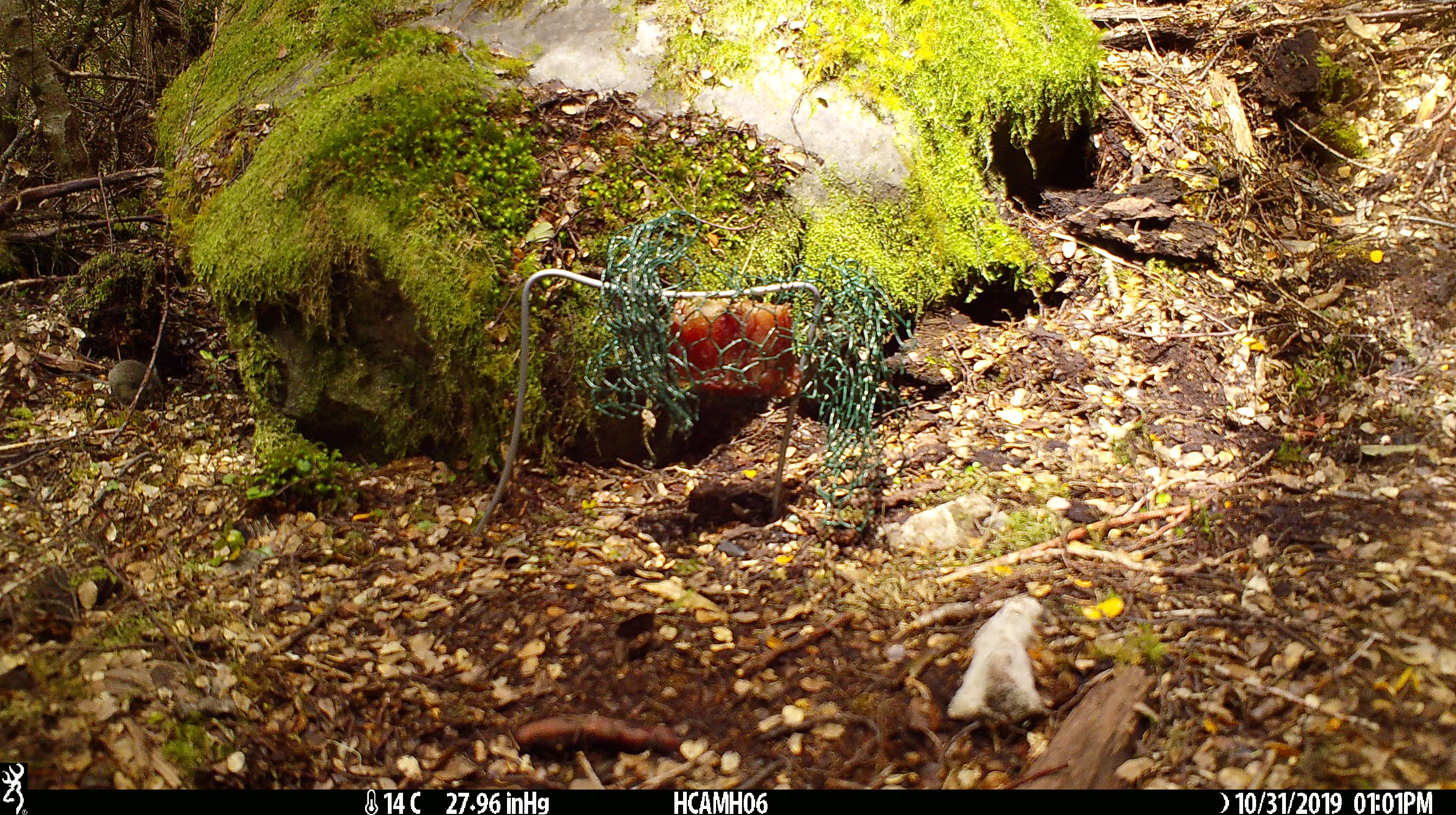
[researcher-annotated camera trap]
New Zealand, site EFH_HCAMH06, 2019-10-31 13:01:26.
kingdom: Animalia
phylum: Chordata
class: Mammalia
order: Rodentia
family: Muridae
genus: Mus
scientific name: Mus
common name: mouse